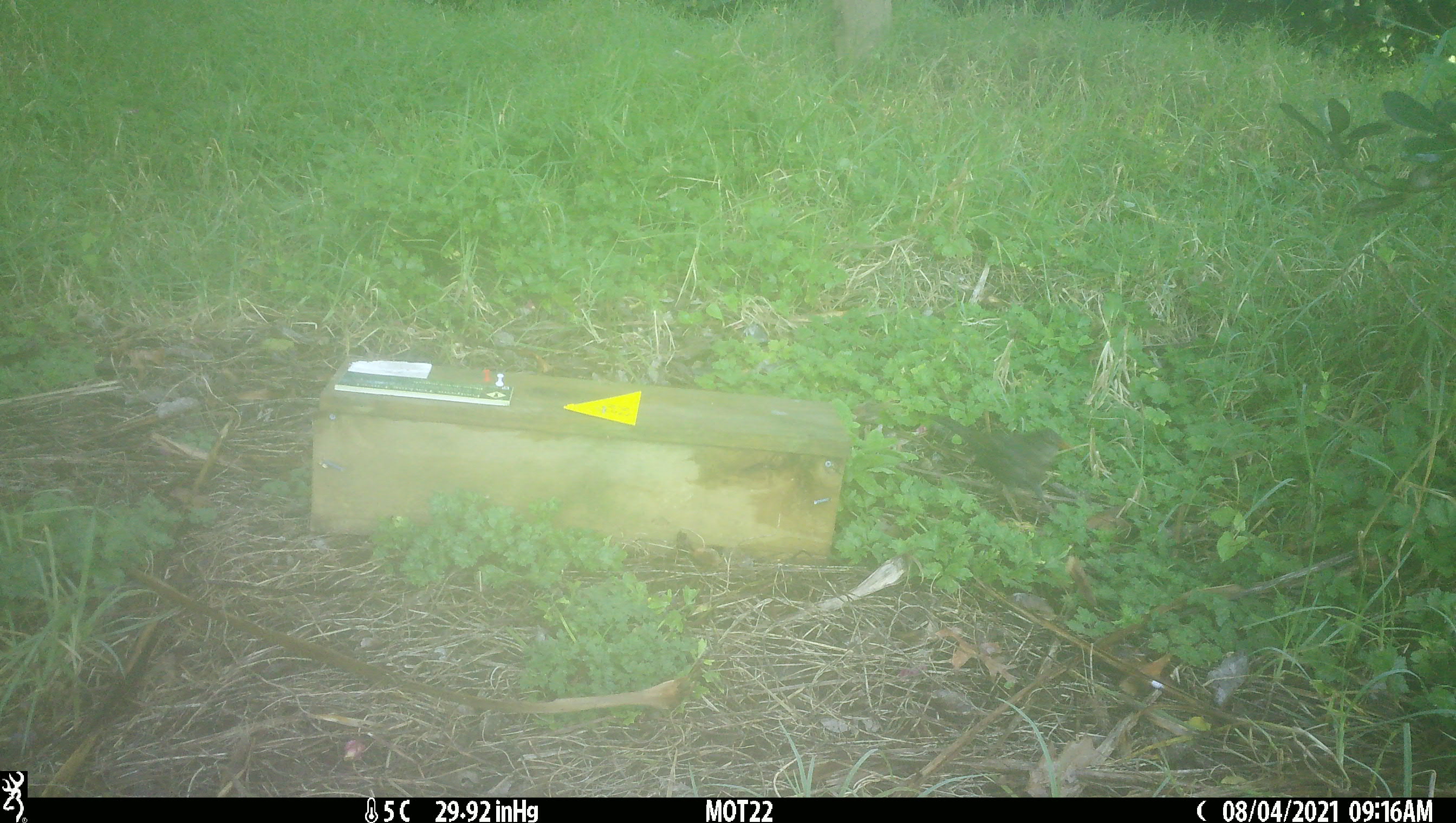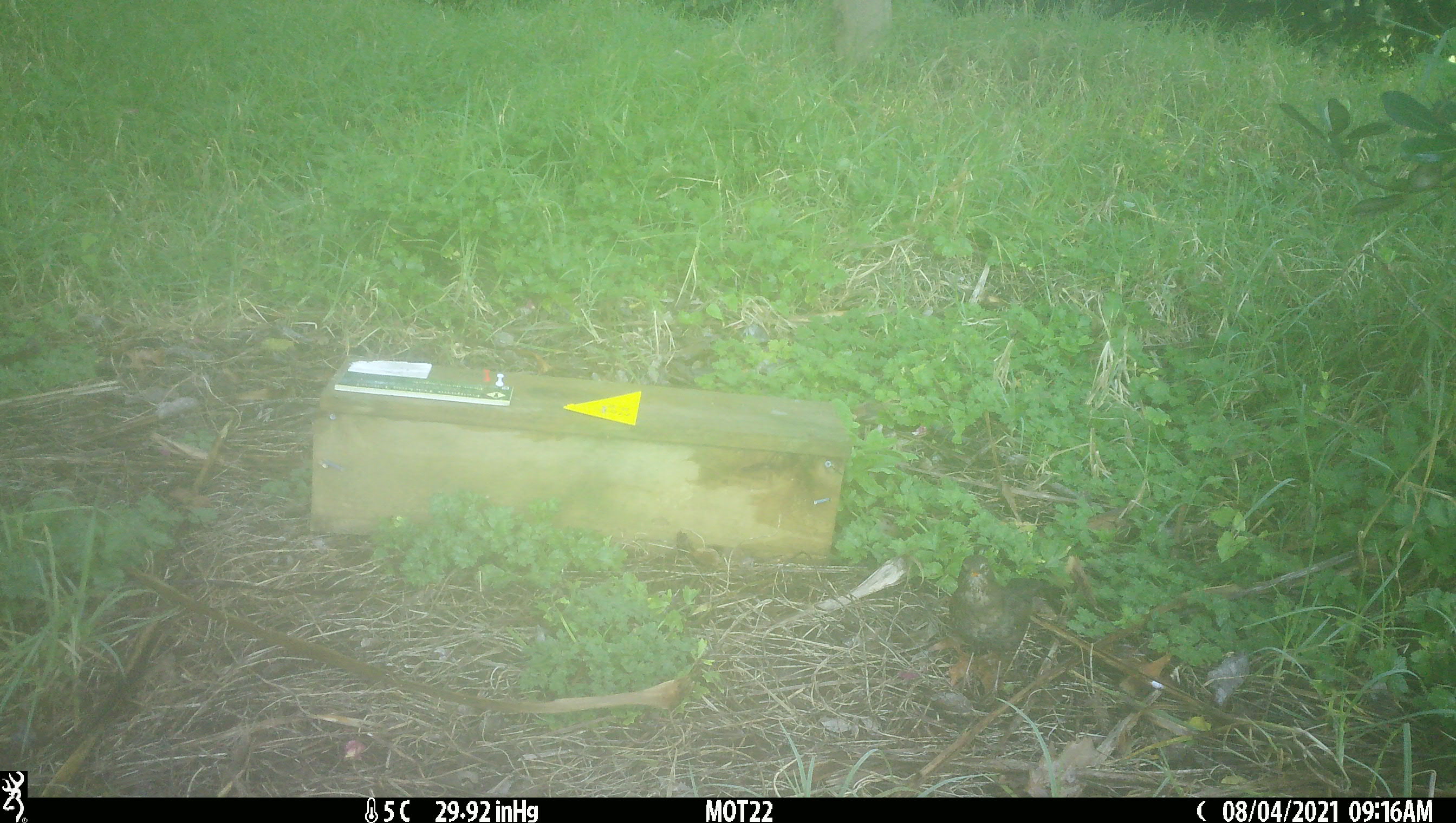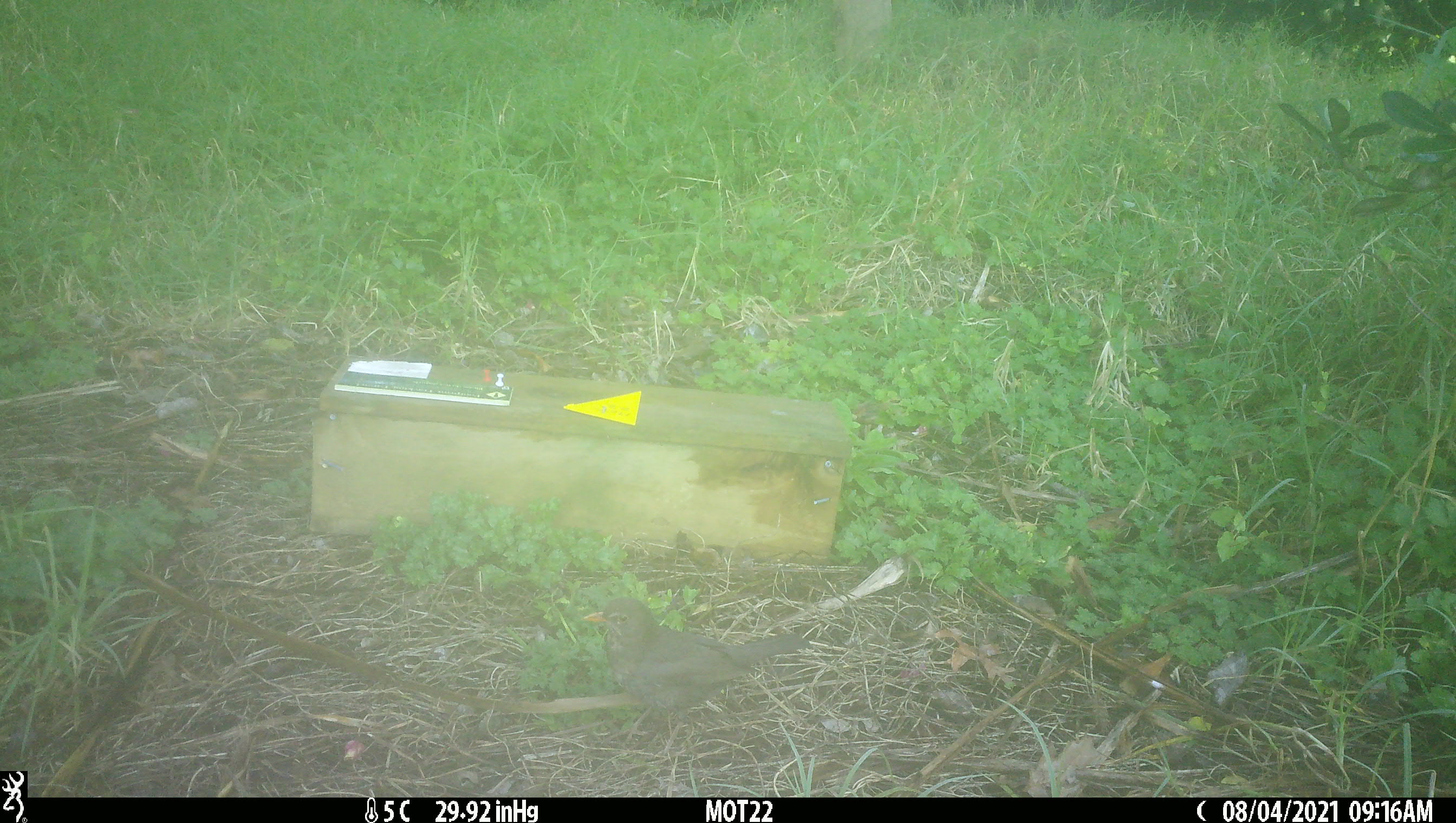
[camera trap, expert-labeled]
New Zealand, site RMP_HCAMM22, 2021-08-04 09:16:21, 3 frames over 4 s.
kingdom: Animalia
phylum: Chordata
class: Aves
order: Passeriformes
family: Turdidae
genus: Turdus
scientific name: Turdus merula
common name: eurasian blackbird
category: blackbird